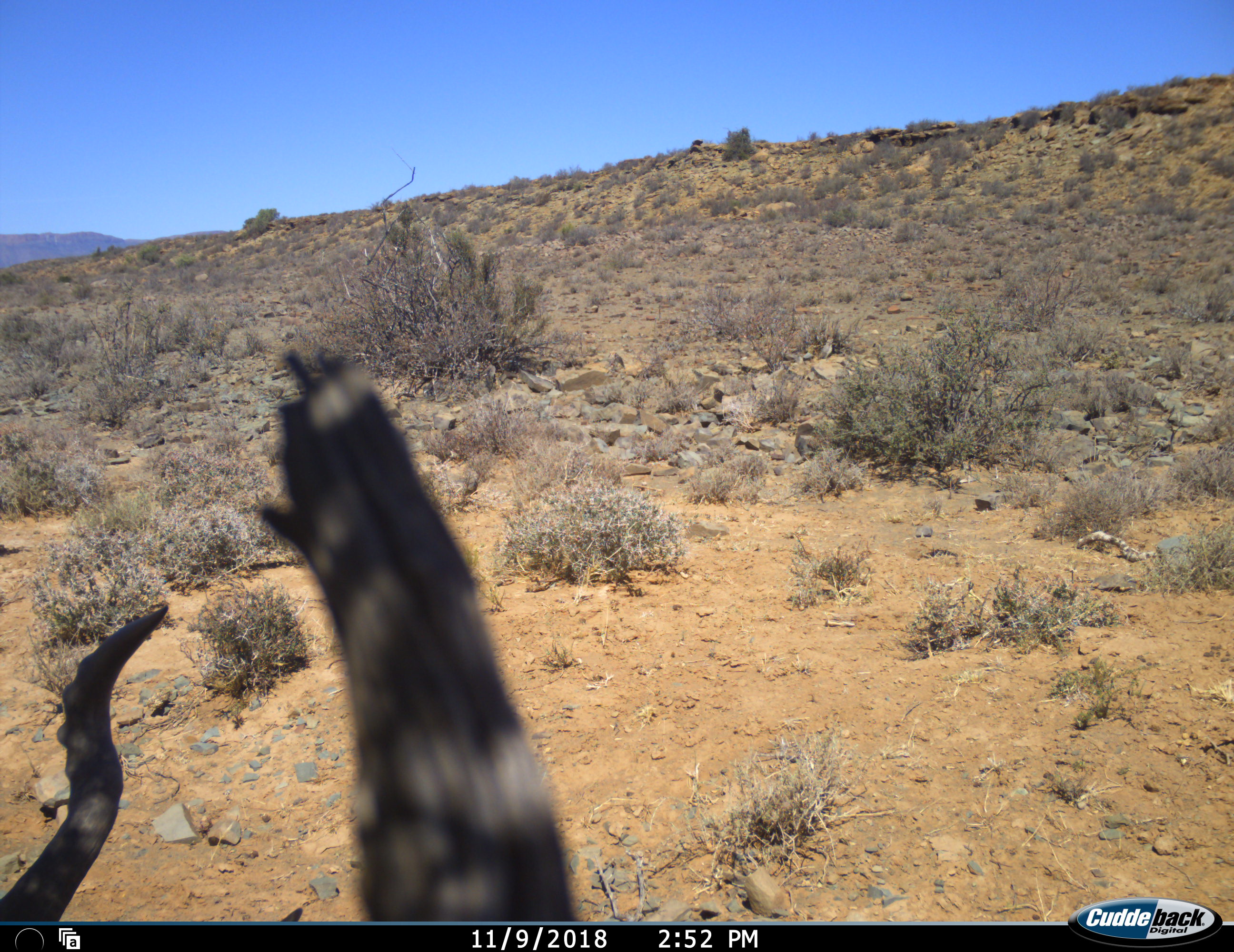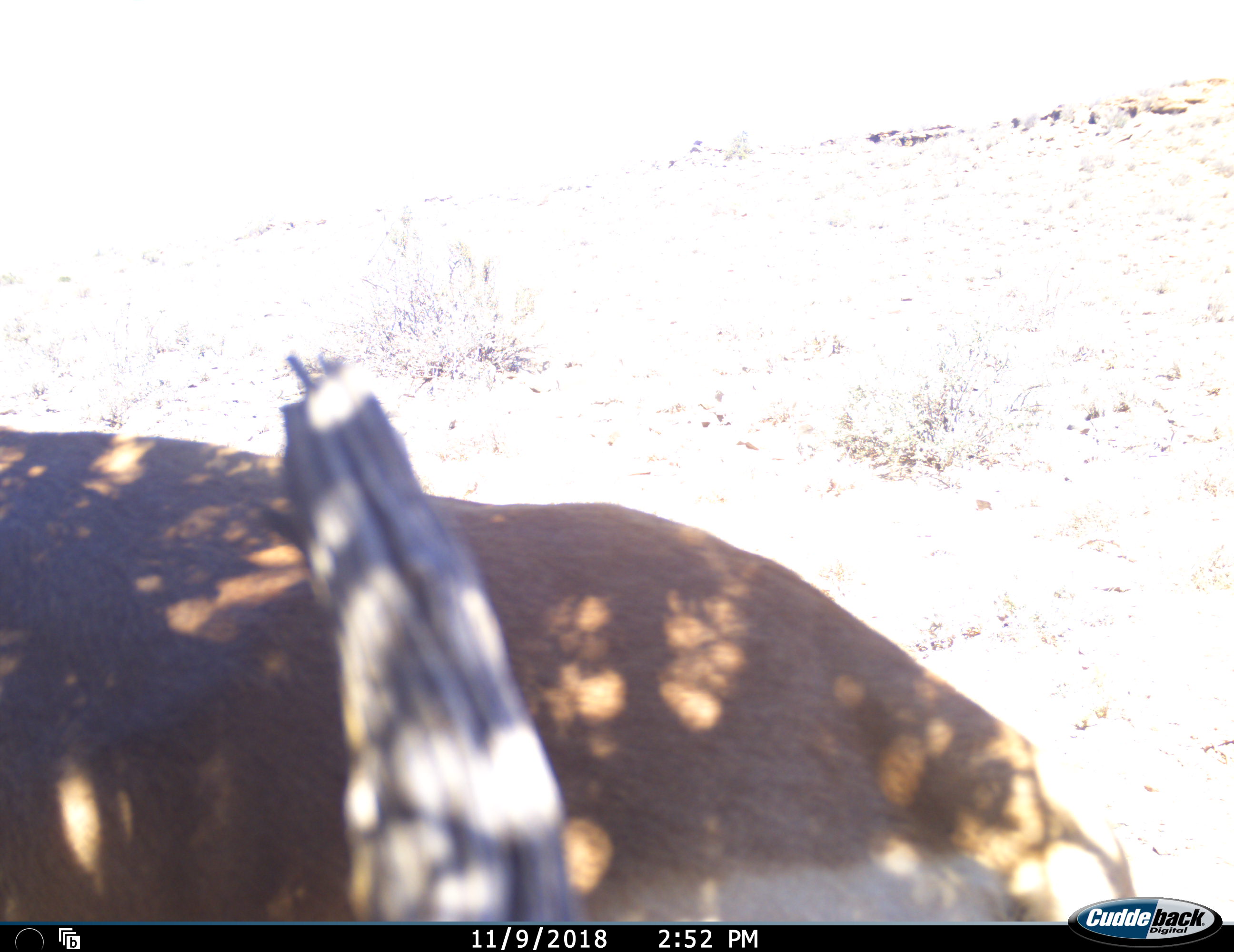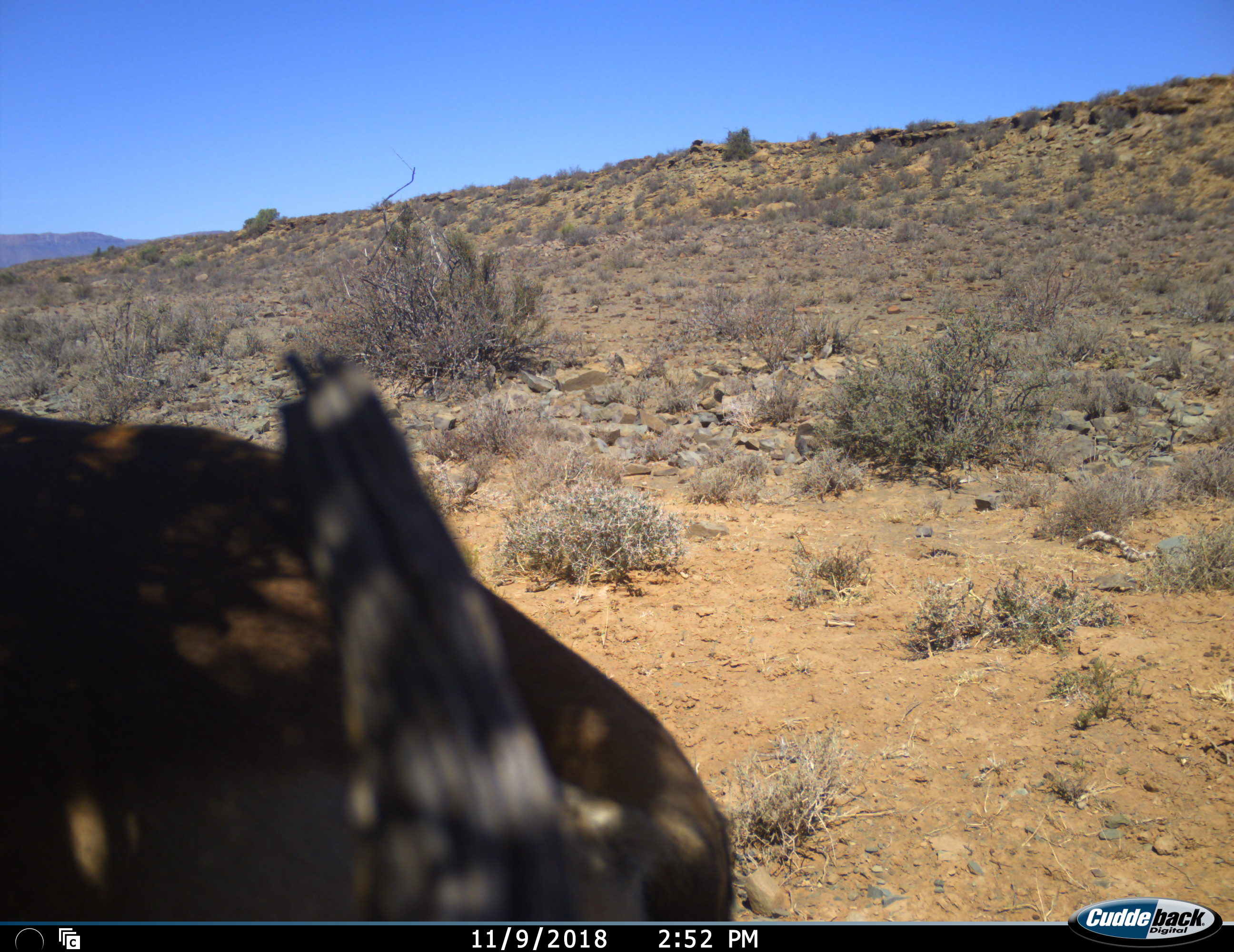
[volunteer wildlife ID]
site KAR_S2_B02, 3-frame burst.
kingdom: Animalia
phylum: Chordata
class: Mammalia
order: Artiodactyla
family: Bovidae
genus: Alcelaphus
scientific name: Alcelaphus buselaphus caama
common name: red hartebeest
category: hartebeestred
Hartebeestred (red hartebeest) (Alcelaphus buselaphus caama), count 1. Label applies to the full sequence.